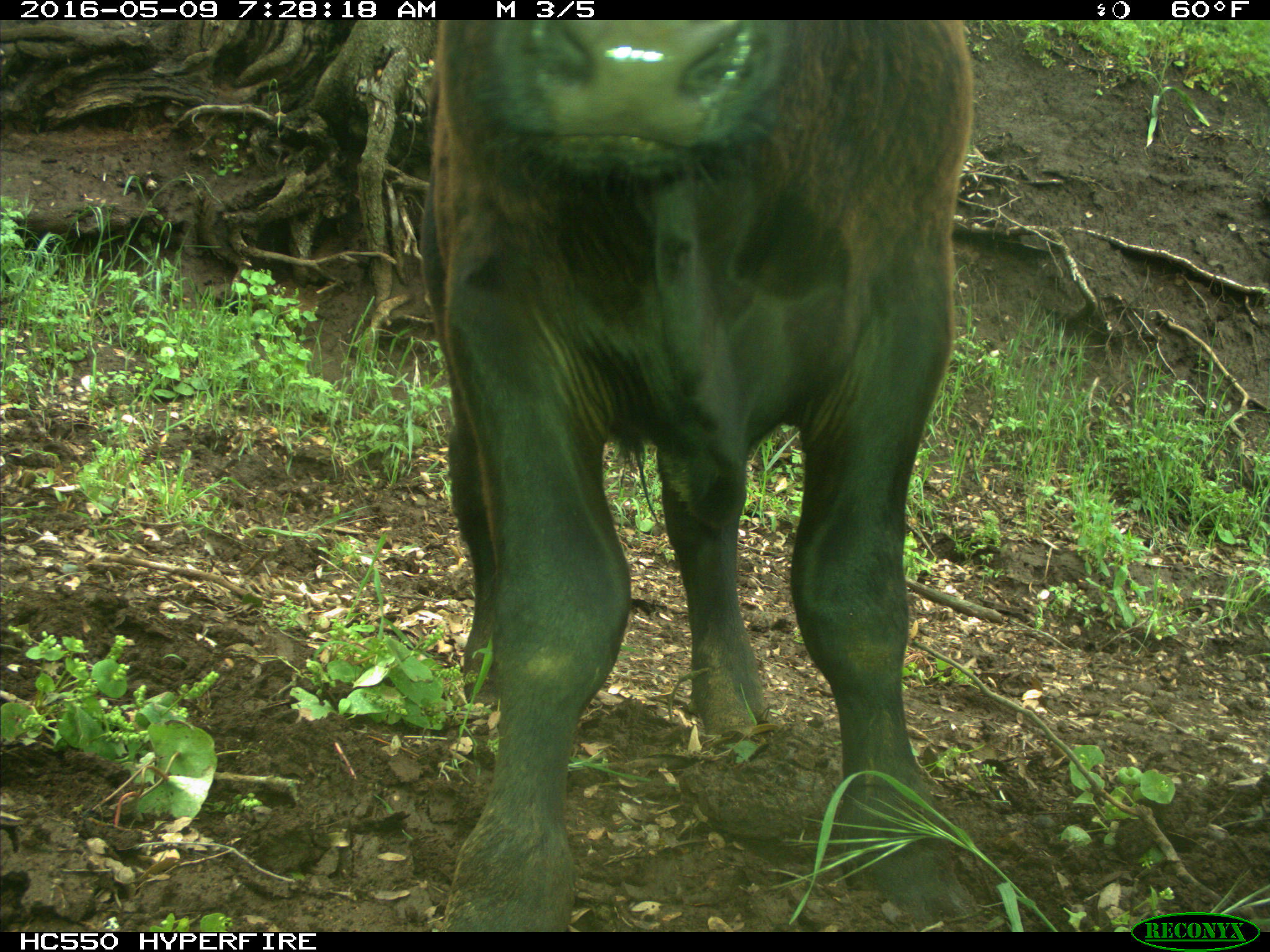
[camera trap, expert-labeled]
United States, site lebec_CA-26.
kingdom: Animalia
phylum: Chordata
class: Mammalia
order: Artiodactyla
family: Bovidae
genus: Bos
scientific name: Bos taurus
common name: domestic cow